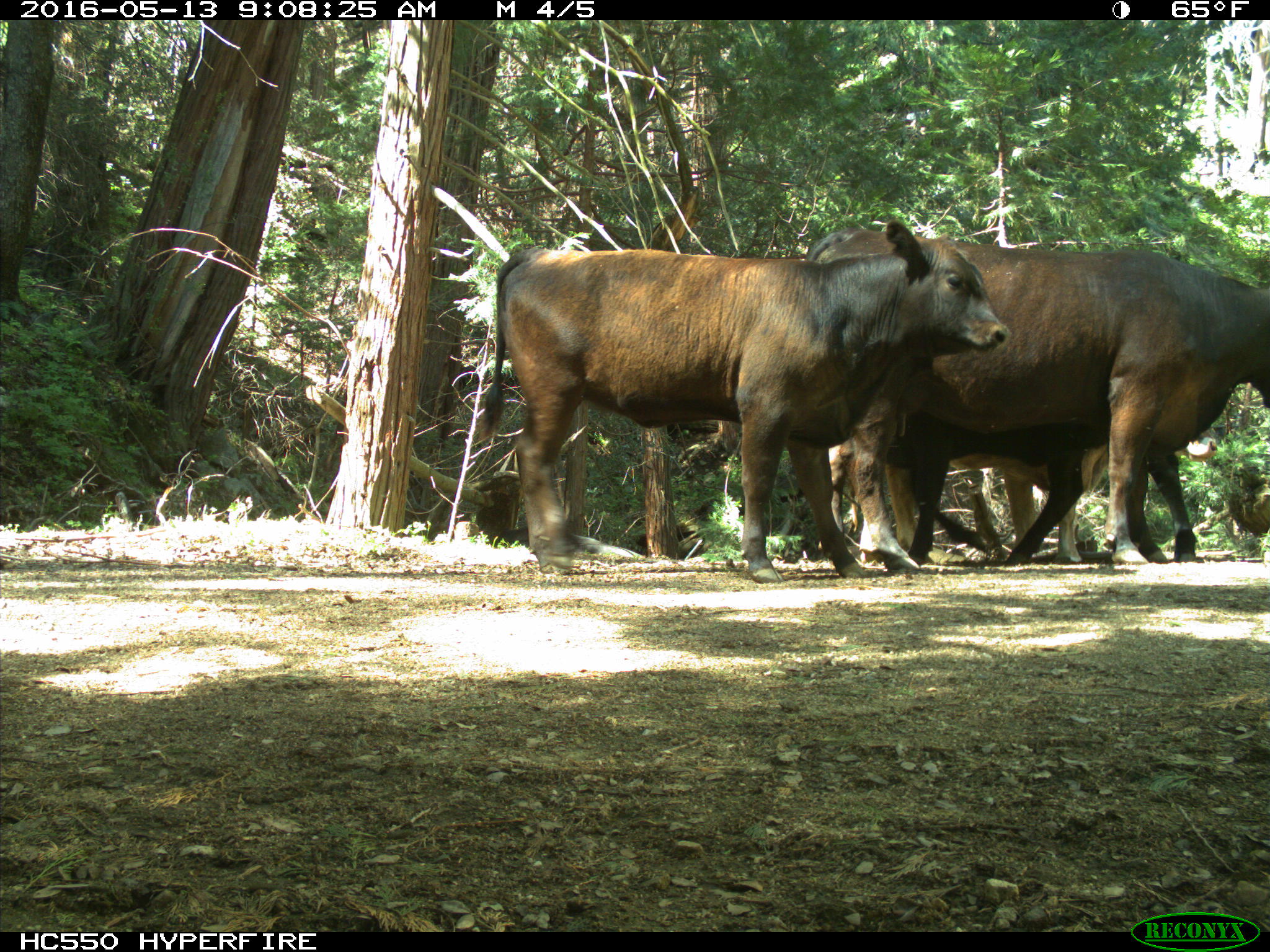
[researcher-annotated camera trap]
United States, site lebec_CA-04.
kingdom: Animalia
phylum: Chordata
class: Mammalia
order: Artiodactyla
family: Bovidae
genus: Bos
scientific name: Bos taurus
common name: domestic cow